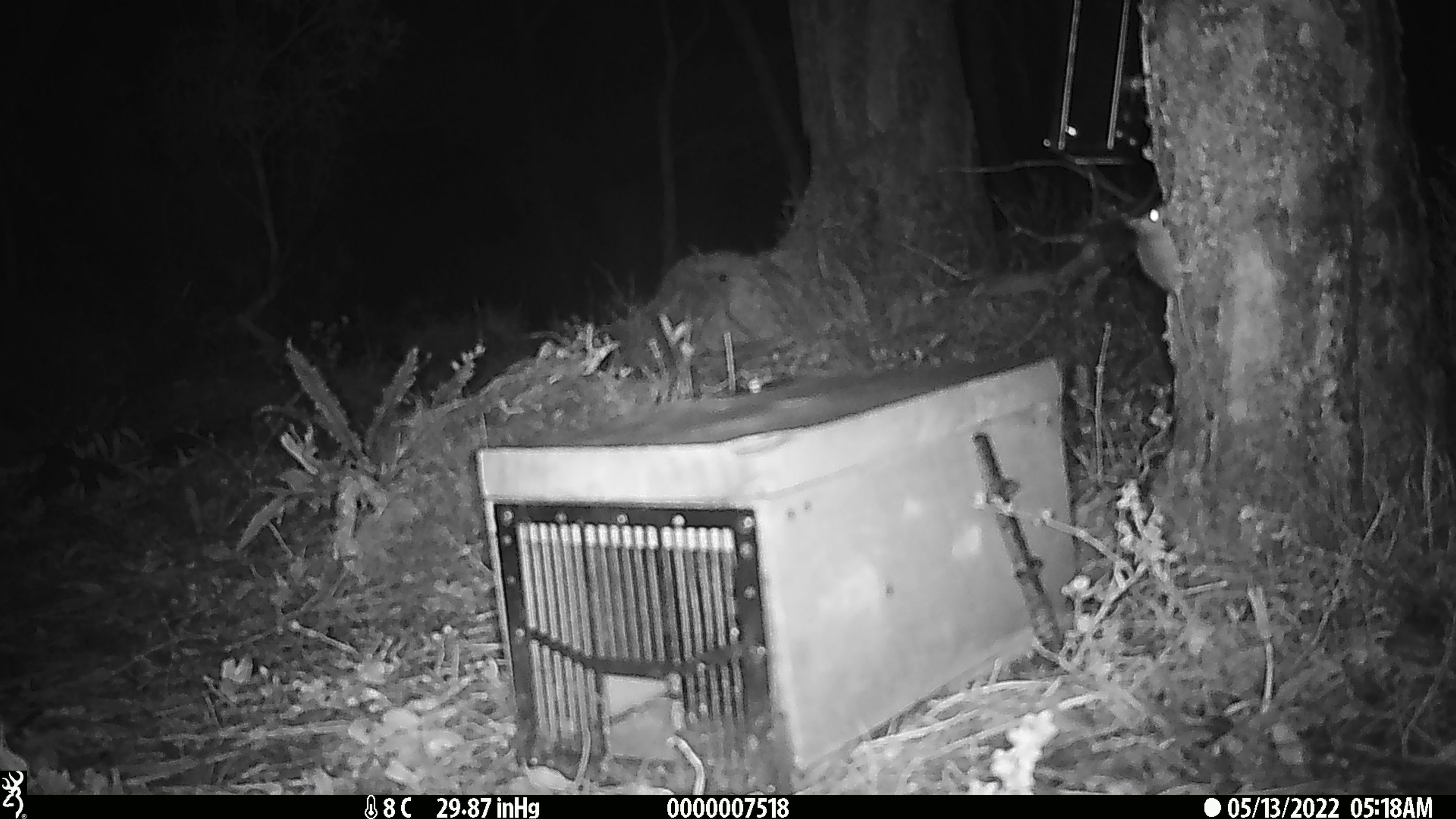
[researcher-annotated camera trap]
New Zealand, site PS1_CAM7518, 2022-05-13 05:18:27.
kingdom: Animalia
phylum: Chordata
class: Mammalia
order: Rodentia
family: Muridae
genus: Mus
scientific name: Mus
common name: mouse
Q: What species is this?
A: Mouse (Mus).